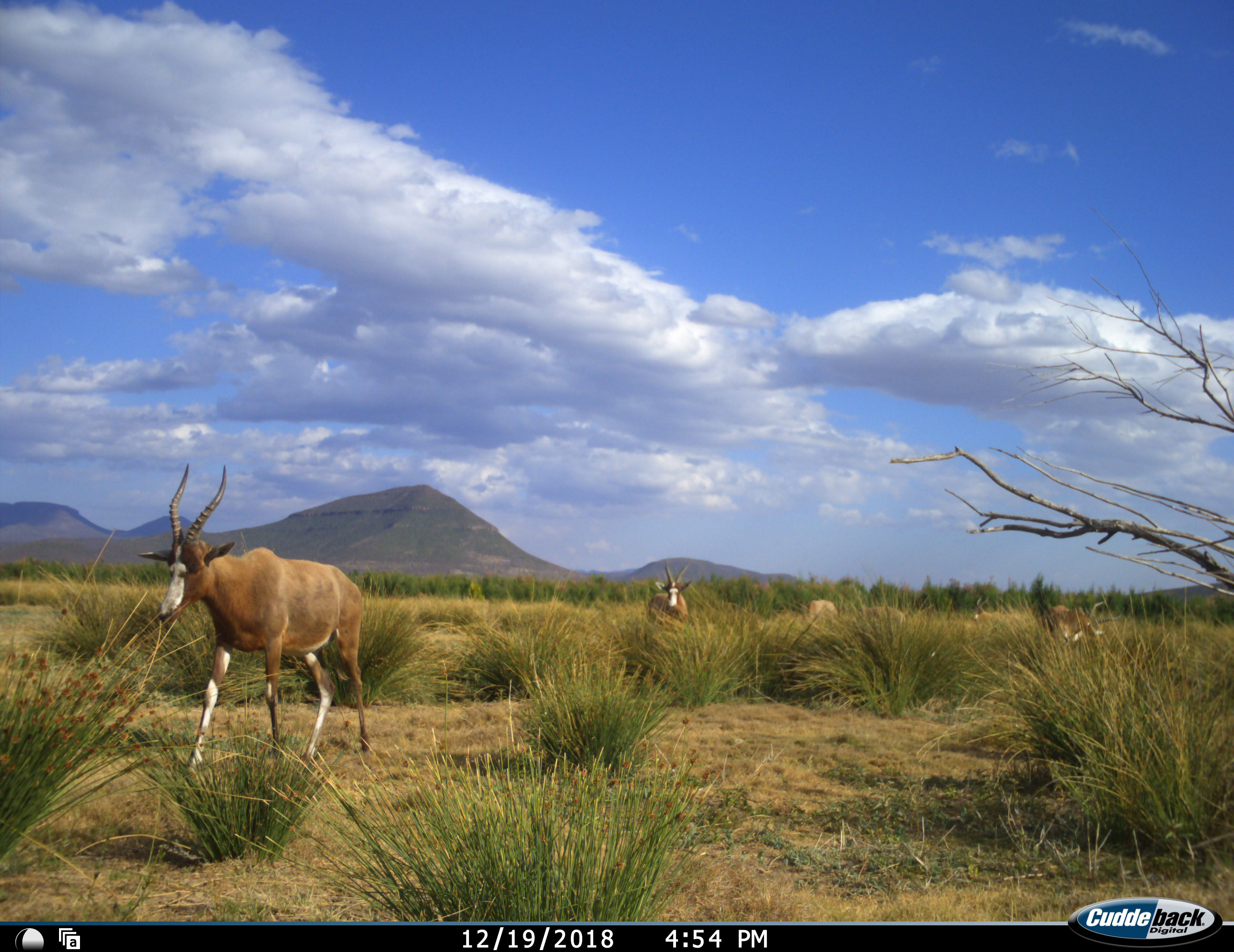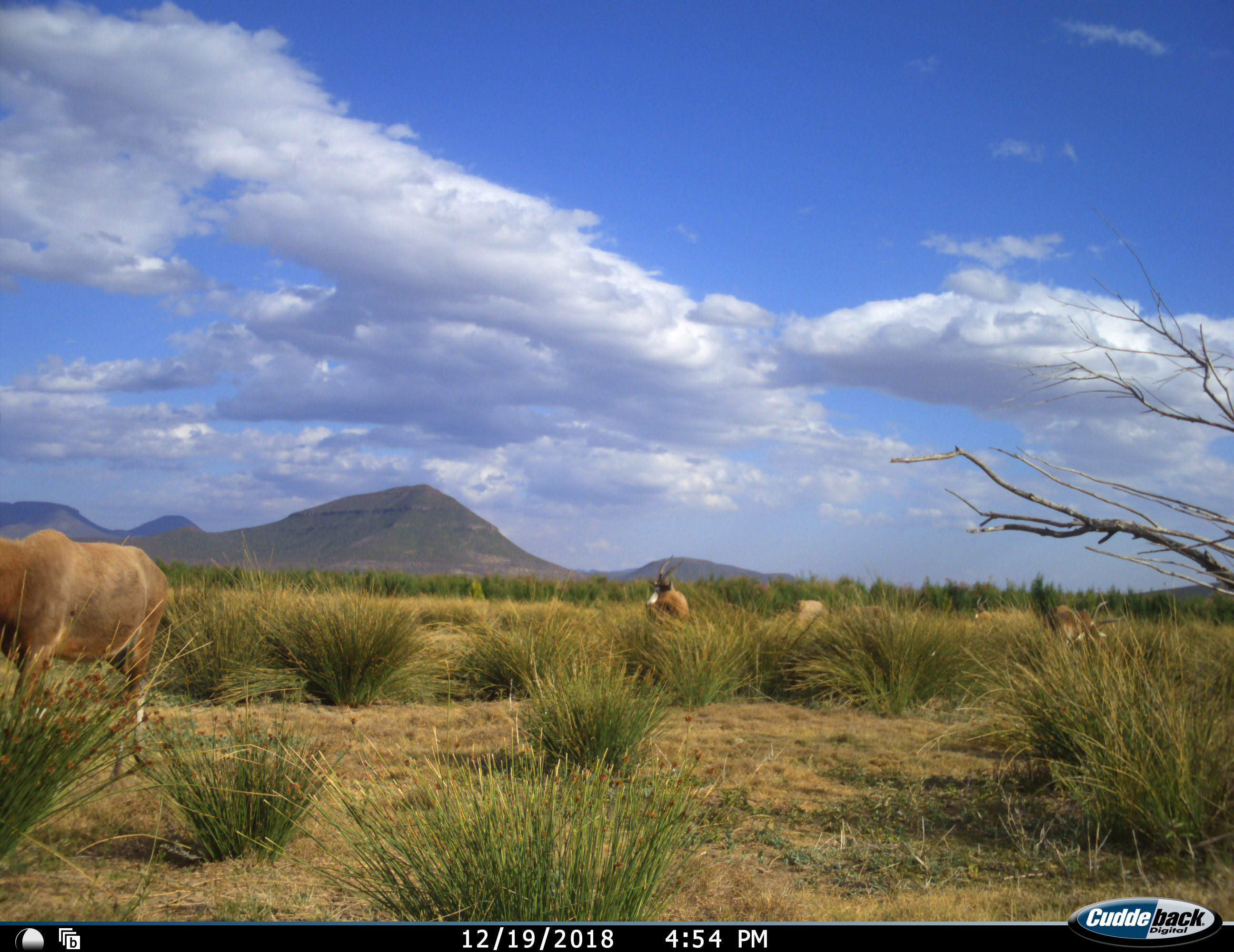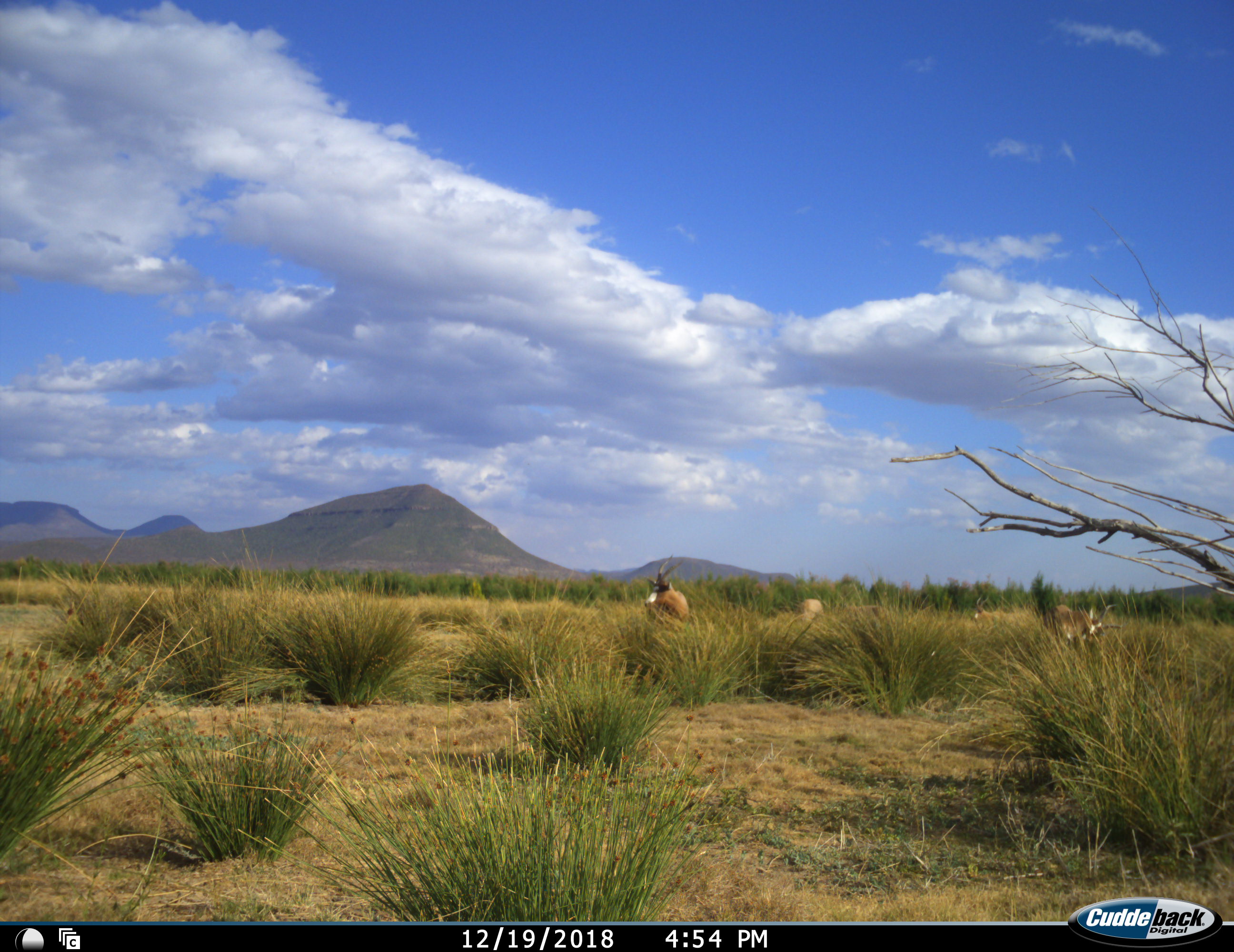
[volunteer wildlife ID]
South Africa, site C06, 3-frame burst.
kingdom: Animalia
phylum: Chordata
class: Mammalia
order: Artiodactyla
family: Bovidae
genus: Damaliscus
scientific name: Damaliscus pygargus phillipsi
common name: blesbok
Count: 6.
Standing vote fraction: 20%.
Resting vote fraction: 0%.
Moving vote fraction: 90%.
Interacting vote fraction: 10%.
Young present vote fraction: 0%.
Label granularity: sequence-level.